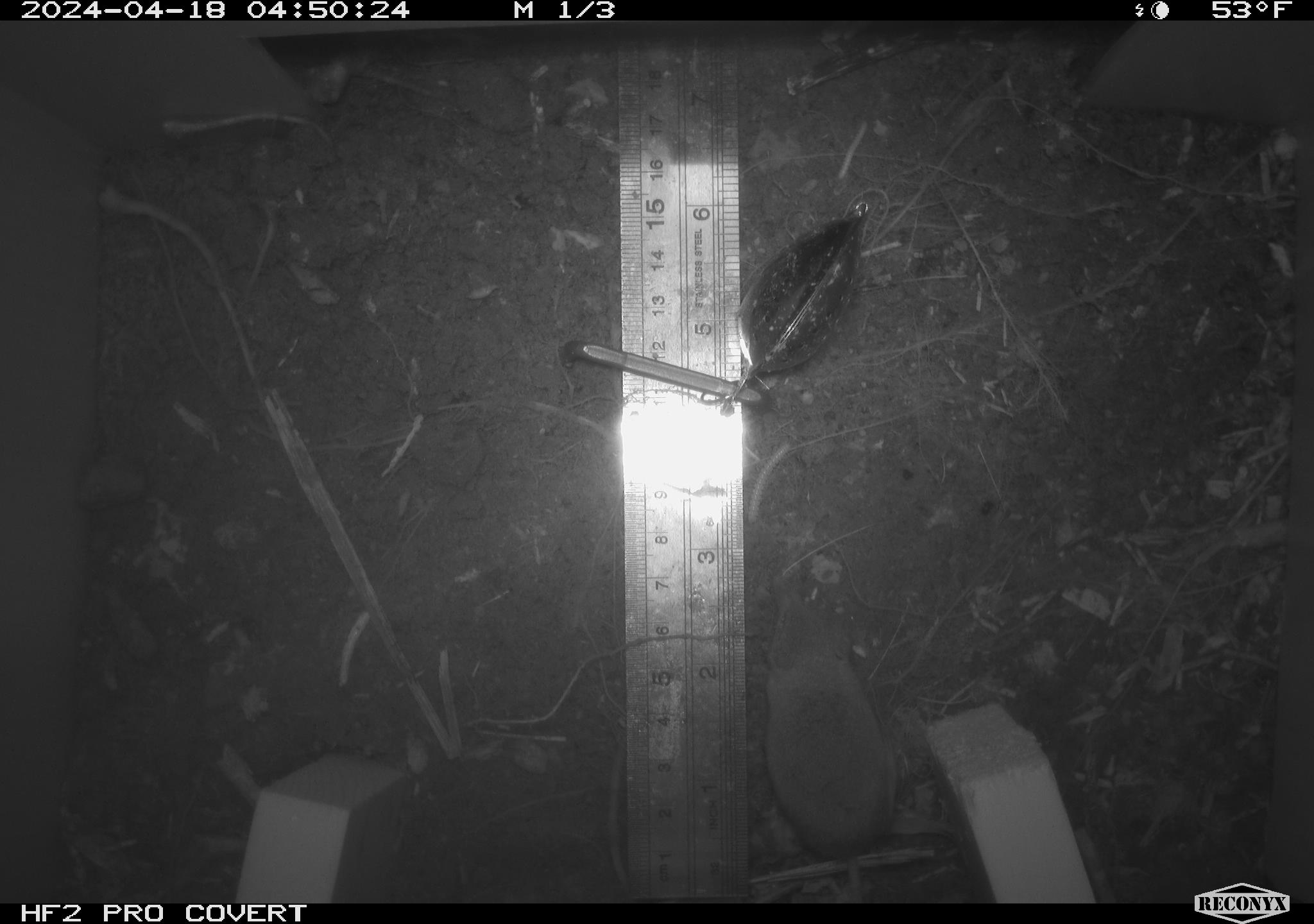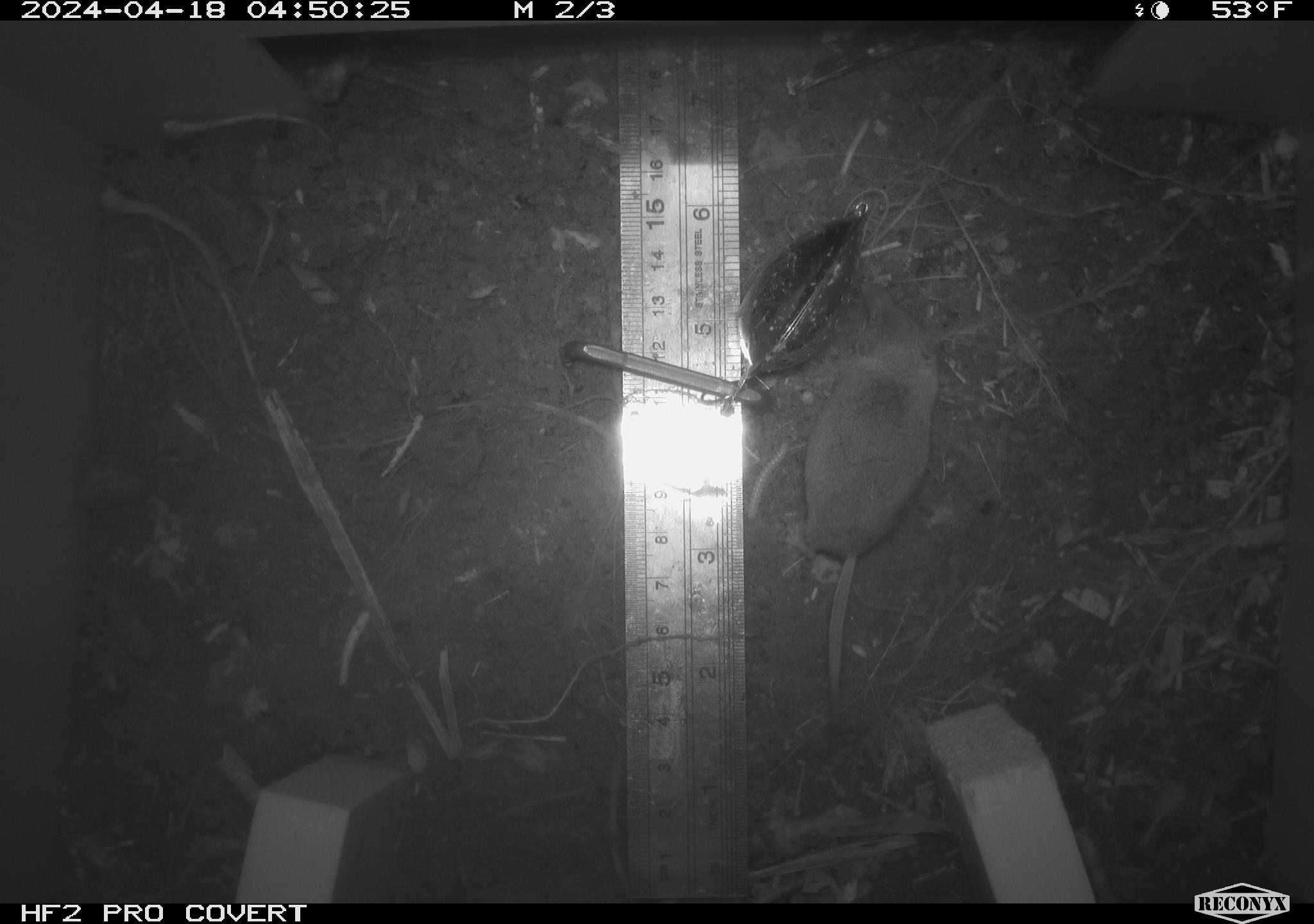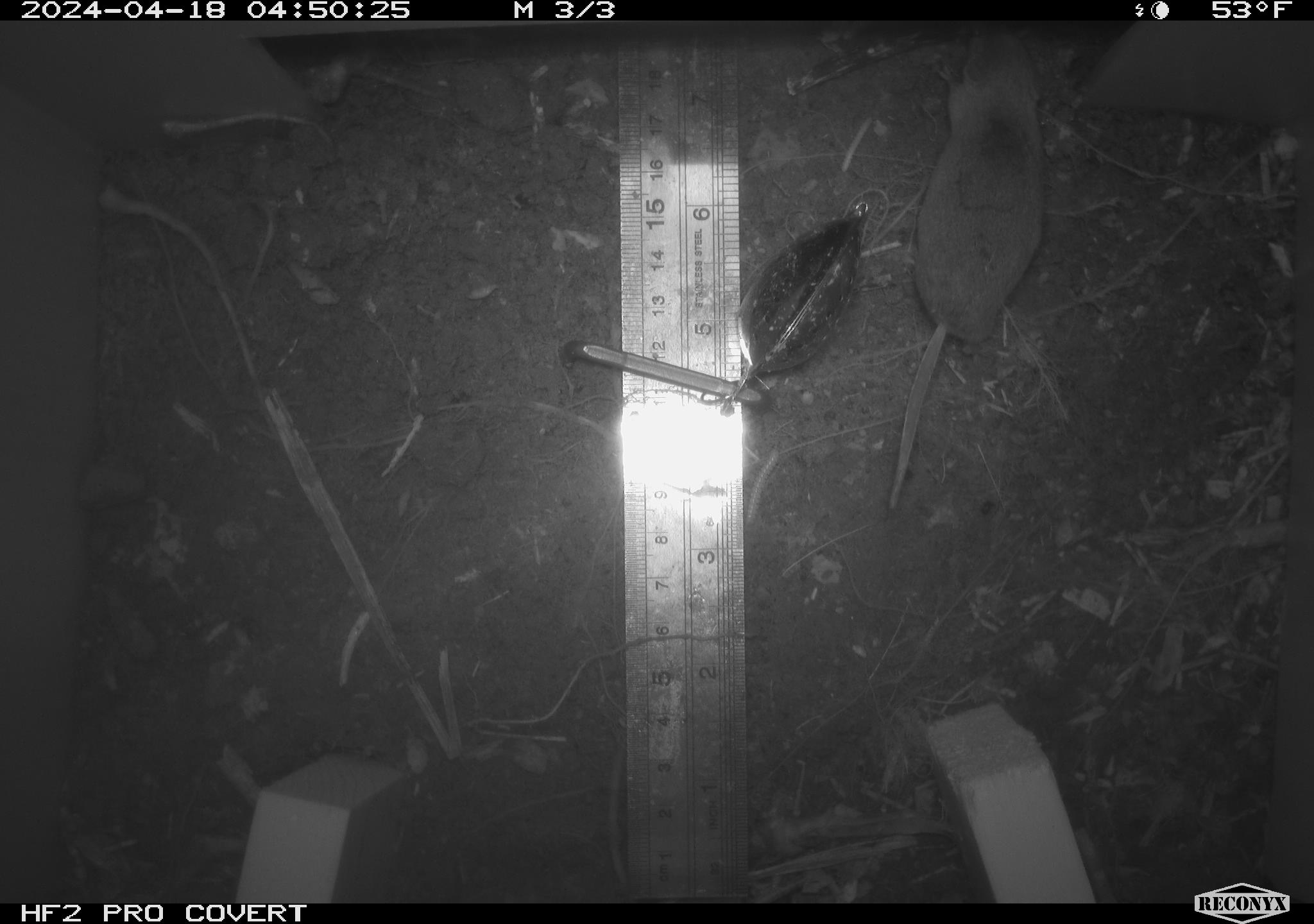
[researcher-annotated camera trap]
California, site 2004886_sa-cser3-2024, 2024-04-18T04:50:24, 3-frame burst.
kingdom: Animalia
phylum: Chordata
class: Mammalia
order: Eulipotyphla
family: Soricidae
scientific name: Soricidae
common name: shrews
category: soricidae family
Soricidae family (shrews) (Soricidae).